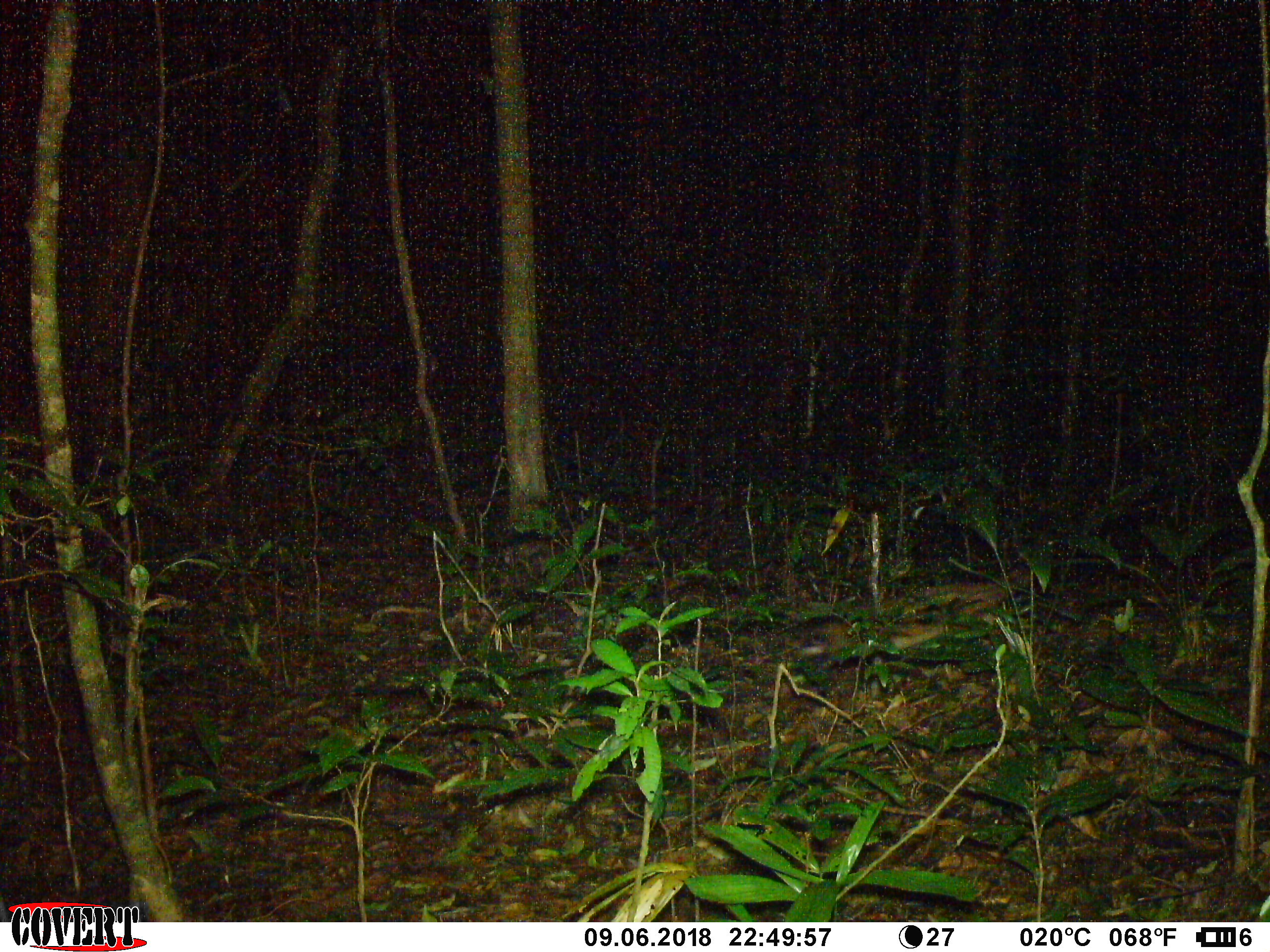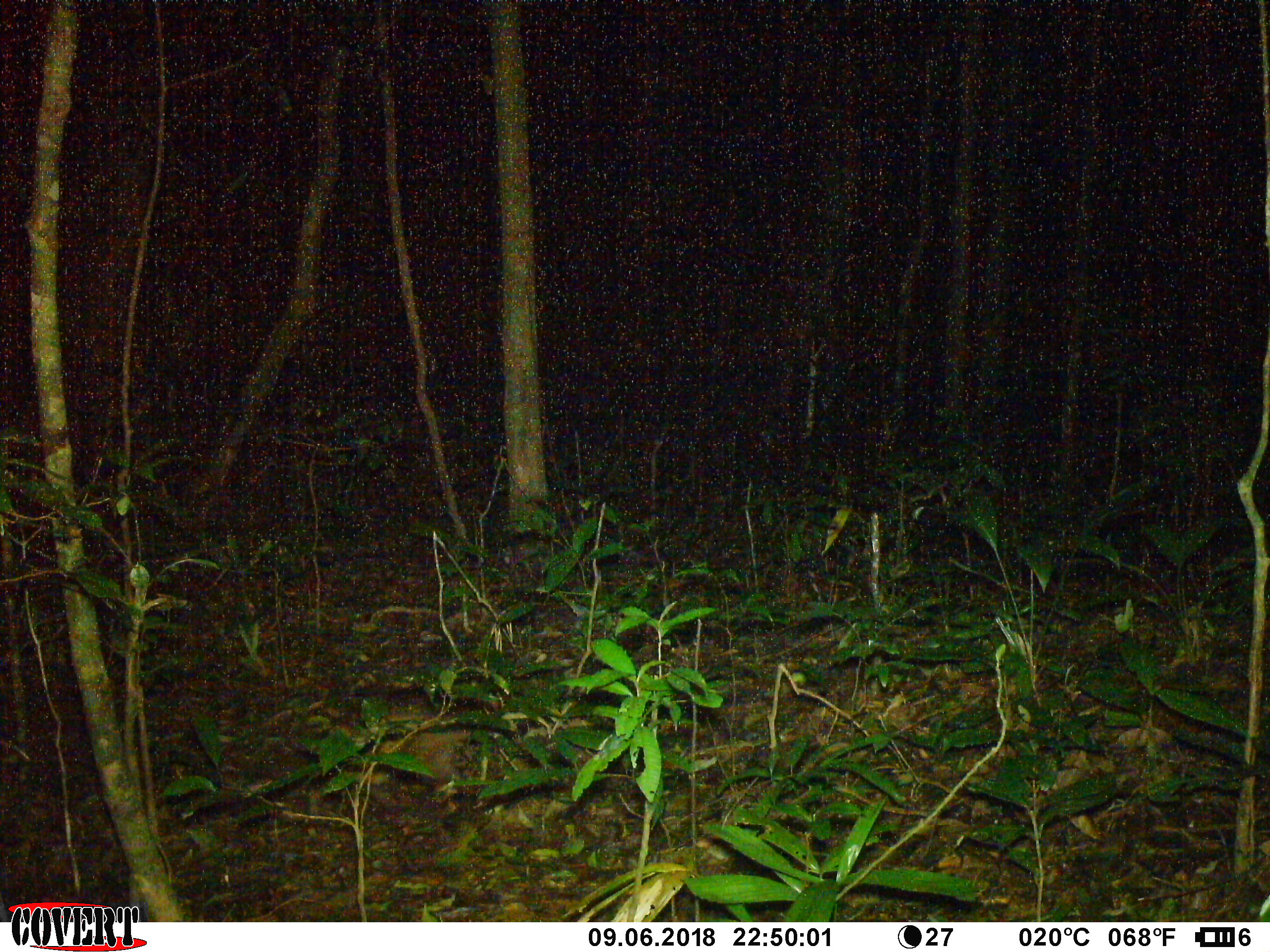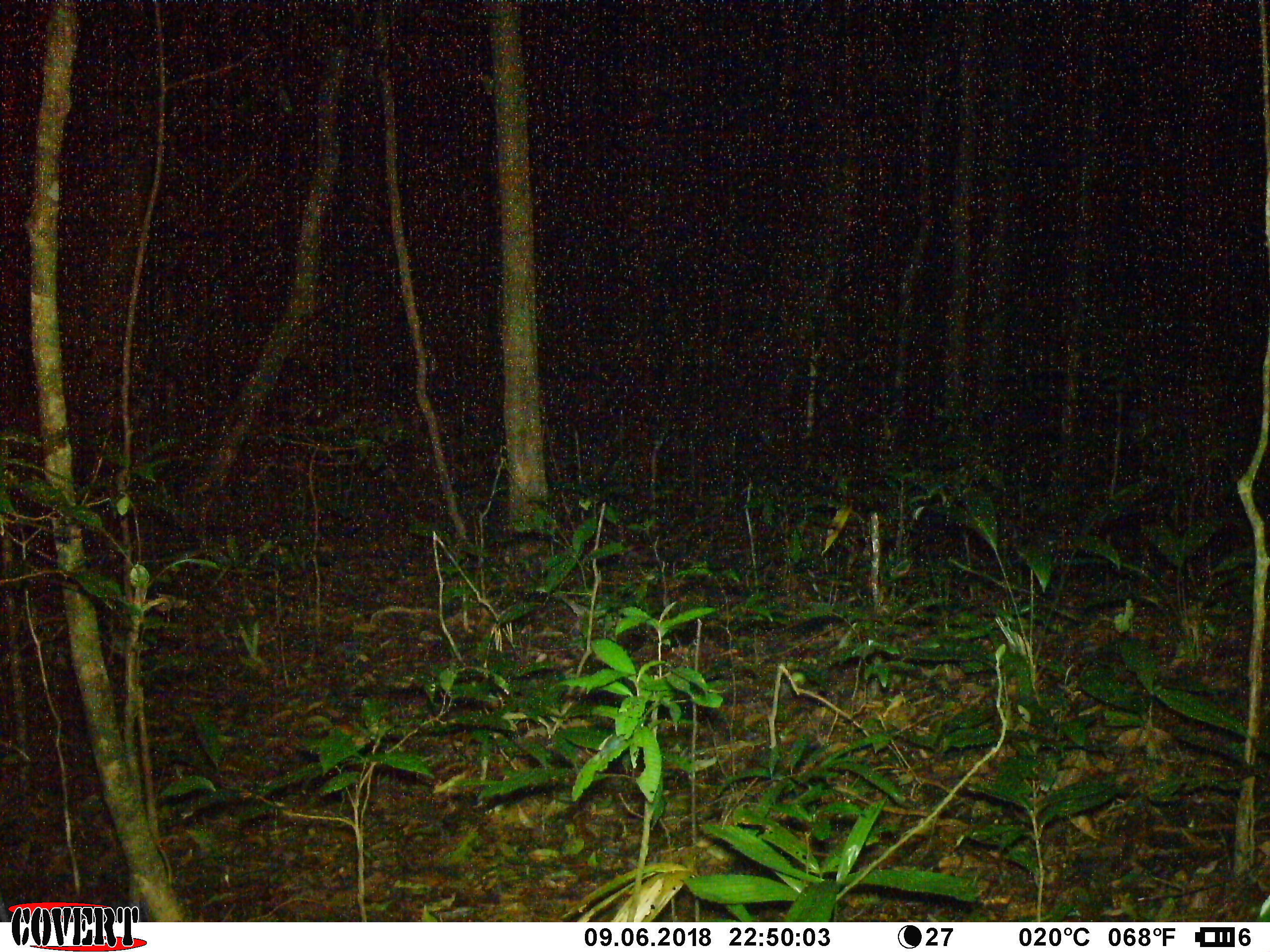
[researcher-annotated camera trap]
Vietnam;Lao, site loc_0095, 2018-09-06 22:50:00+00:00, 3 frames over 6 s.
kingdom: Animalia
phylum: Chordata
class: Mammalia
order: Carnivora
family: Viverridae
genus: Paradoxurus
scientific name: Paradoxurus hermaphroditus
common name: common palm civet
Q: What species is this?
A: Common palm civet (Paradoxurus hermaphroditus).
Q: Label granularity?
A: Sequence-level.